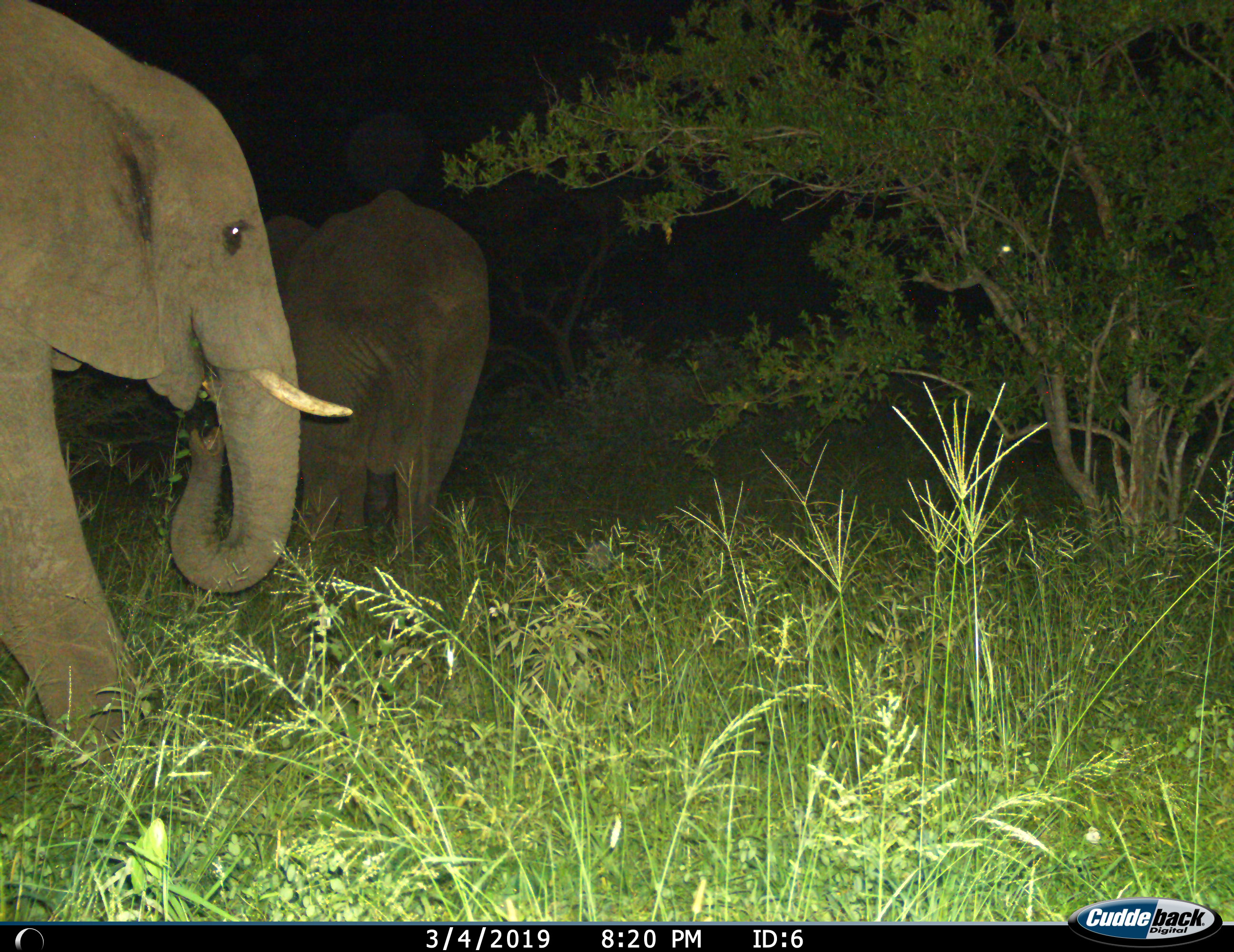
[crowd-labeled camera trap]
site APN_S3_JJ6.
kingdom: Animalia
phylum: Chordata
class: Mammalia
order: Proboscidea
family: Elephantidae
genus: Loxodonta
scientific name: Loxodonta africana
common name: african bush elephant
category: elephant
Elephant (african bush elephant) (Loxodonta africana), count 2. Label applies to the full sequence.